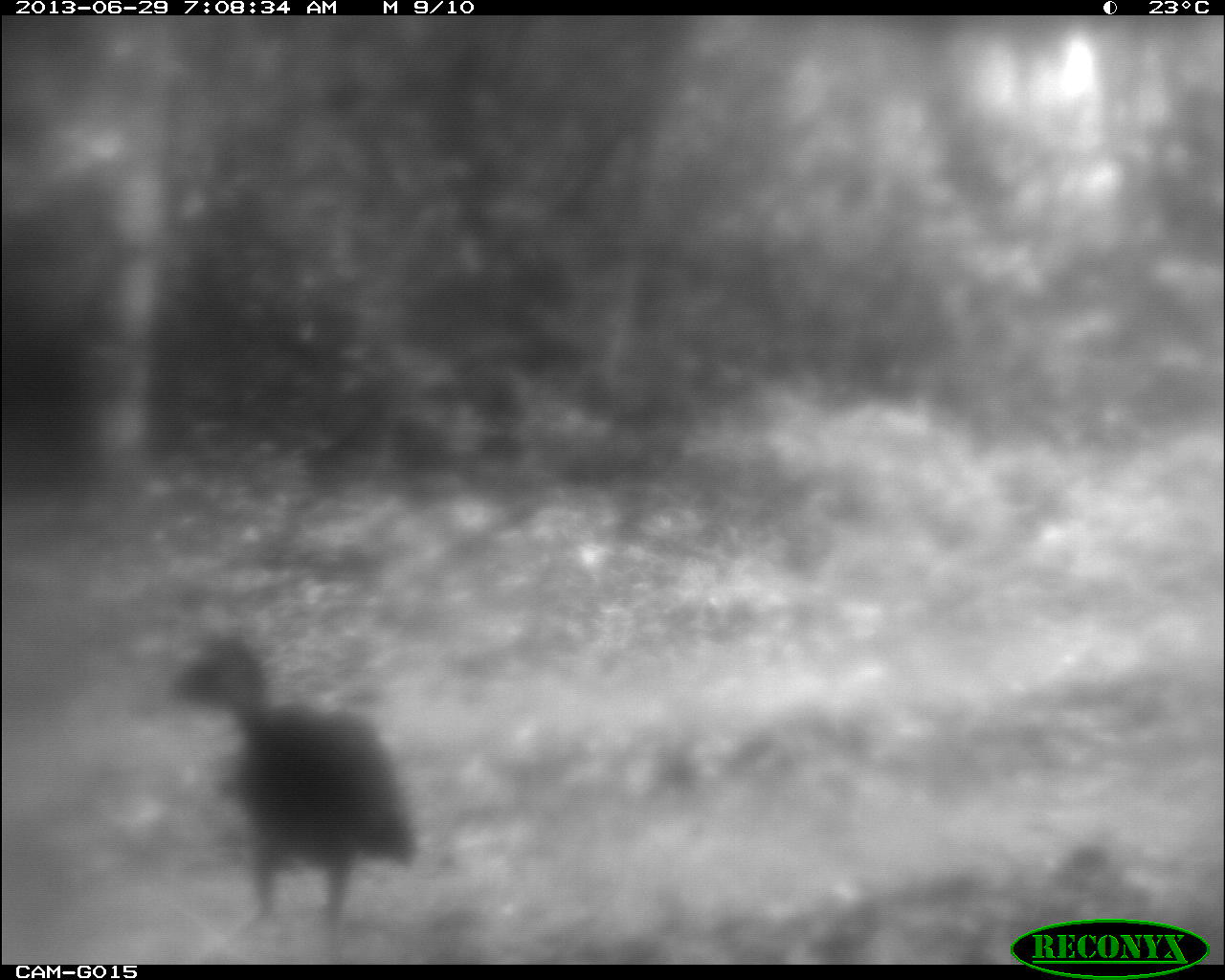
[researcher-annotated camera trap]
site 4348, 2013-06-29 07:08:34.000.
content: unidentified animal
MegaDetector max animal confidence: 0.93